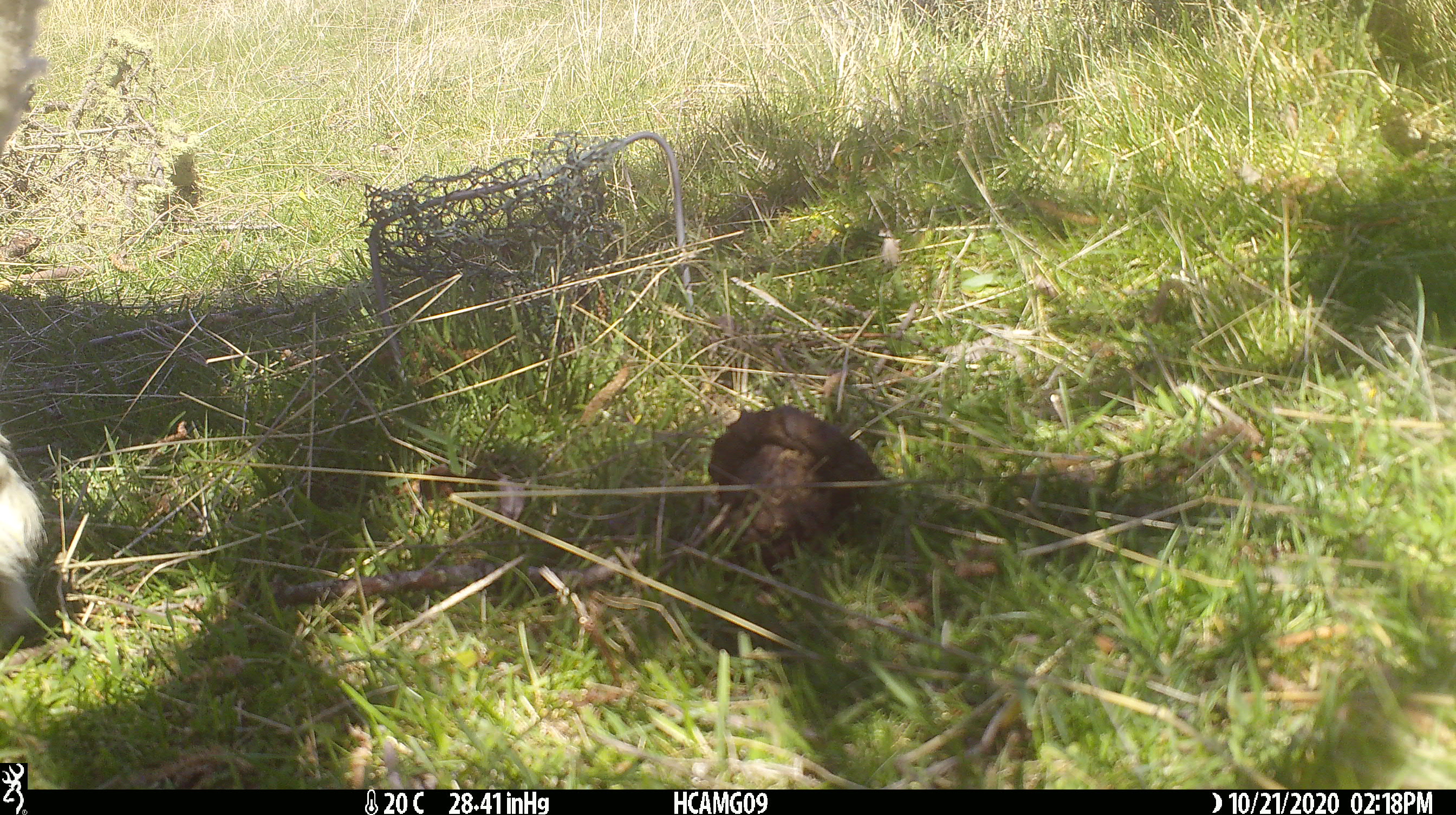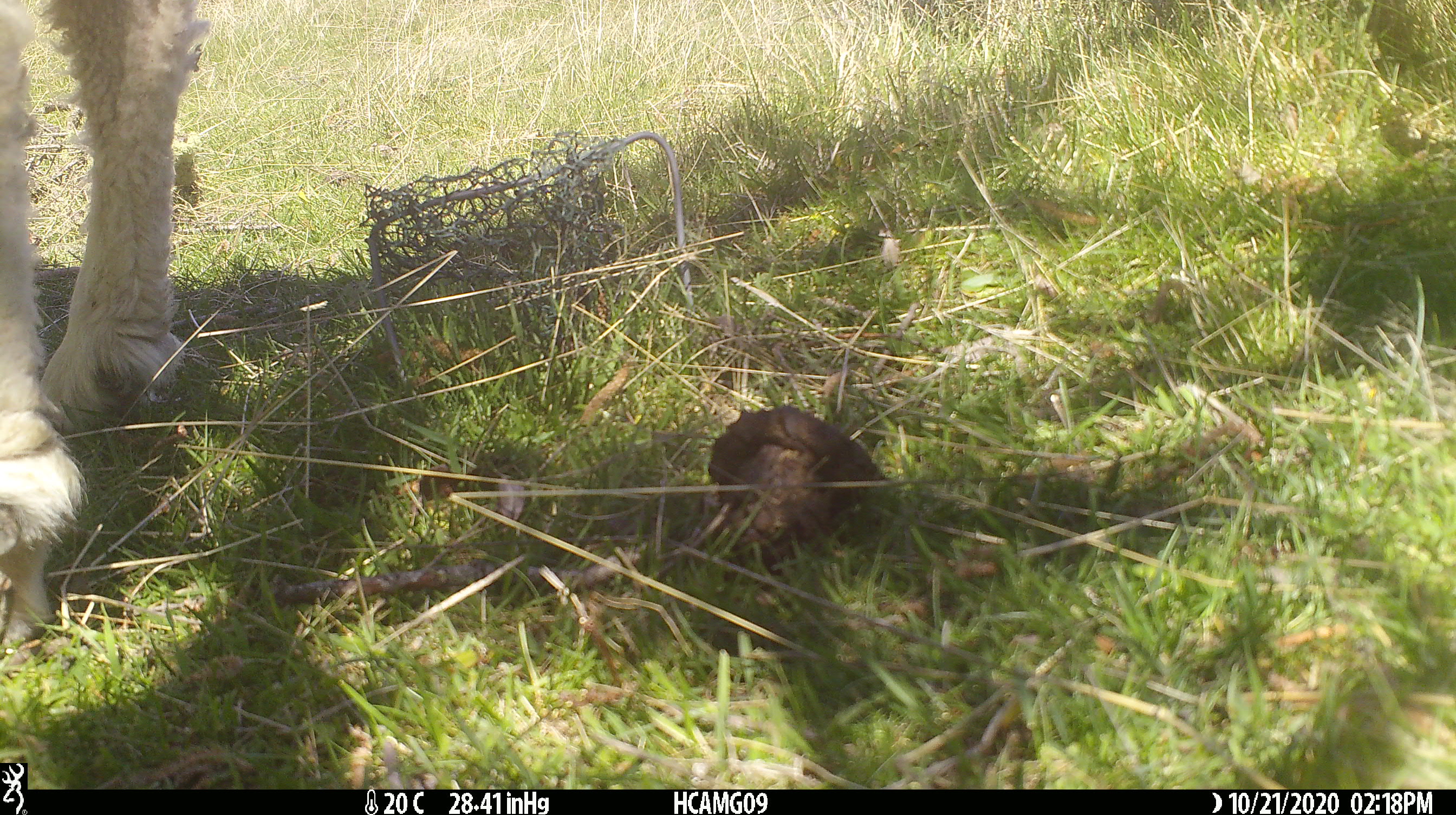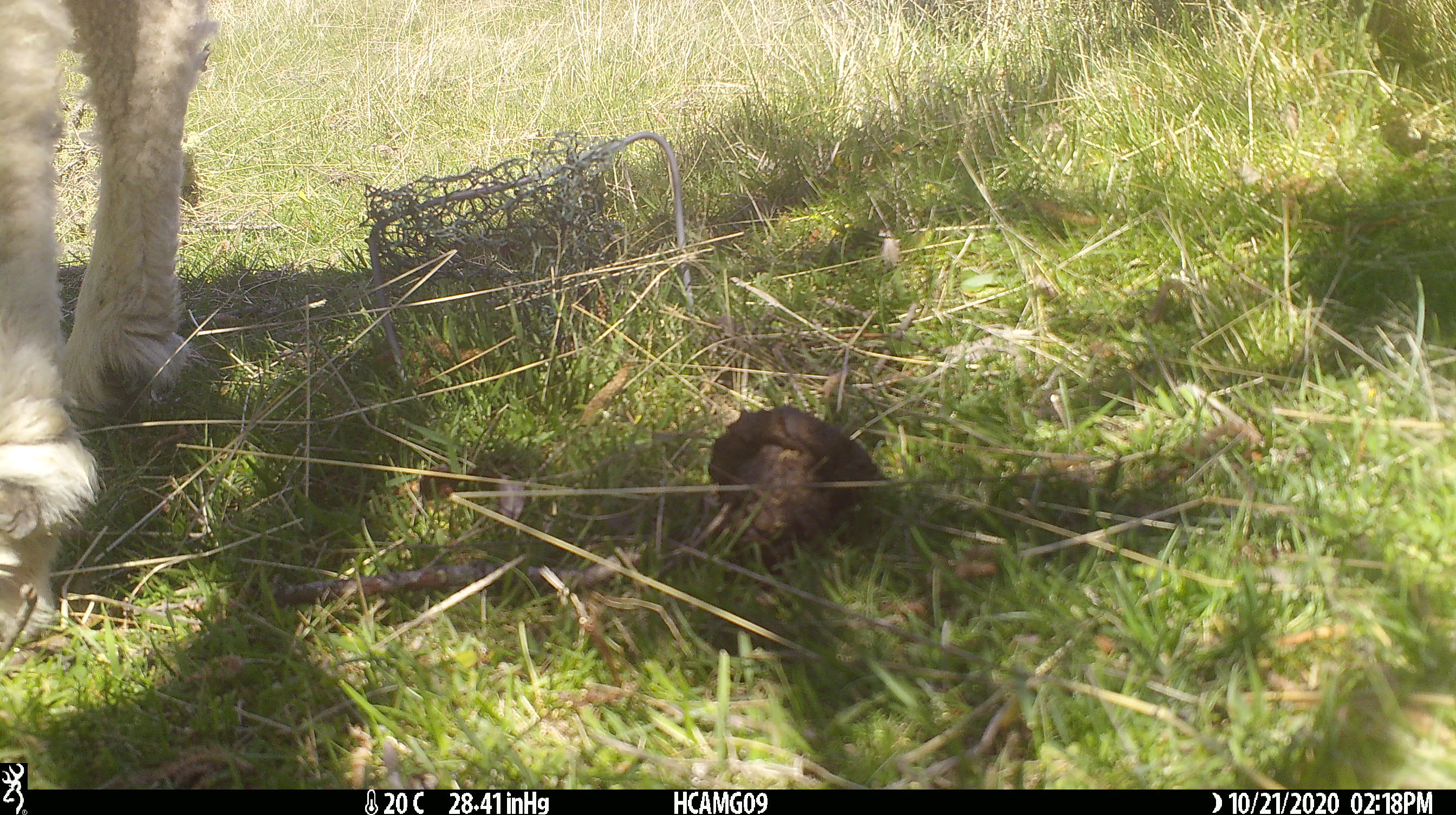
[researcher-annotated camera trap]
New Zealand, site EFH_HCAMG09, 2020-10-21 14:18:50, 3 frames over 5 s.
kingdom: Animalia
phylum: Chordata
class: Mammalia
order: Artiodactyla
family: Bovidae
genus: Ovis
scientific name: Ovis aries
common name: domestic sheep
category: sheep